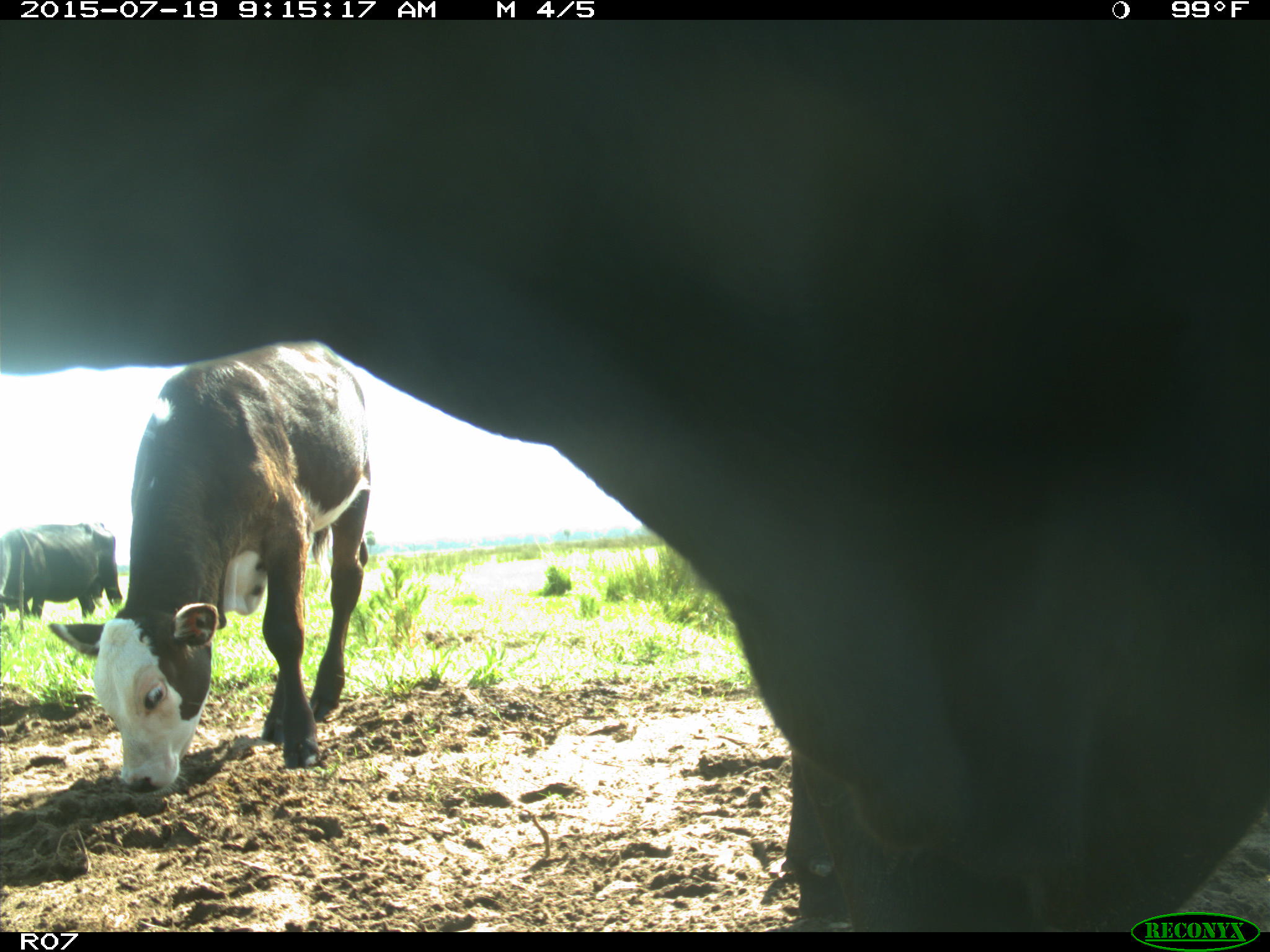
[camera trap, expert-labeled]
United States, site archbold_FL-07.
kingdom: Animalia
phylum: Chordata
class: Mammalia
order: Artiodactyla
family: Bovidae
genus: Bos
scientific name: Bos taurus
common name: domestic cow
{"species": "Bos taurus (domestic cow)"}